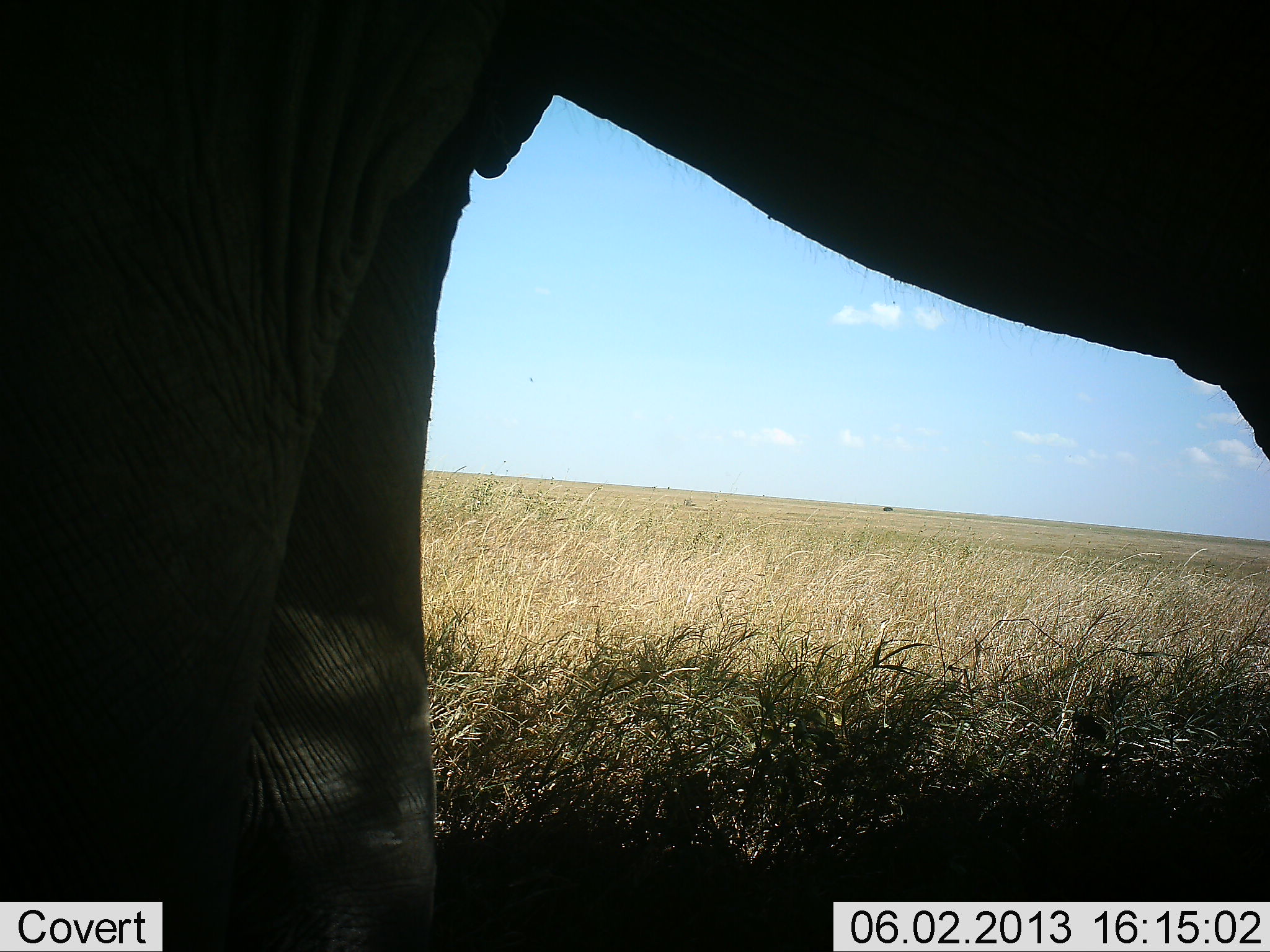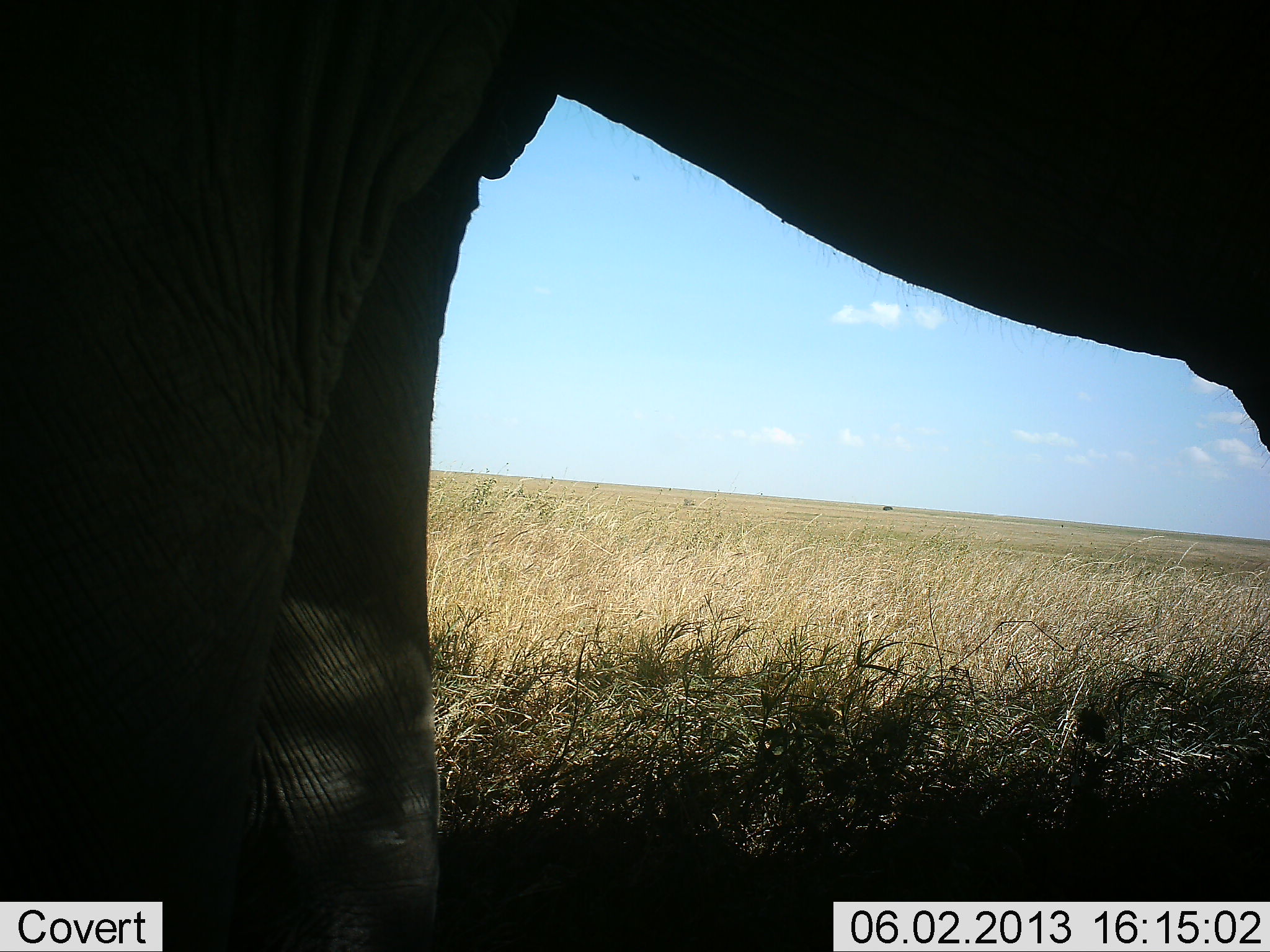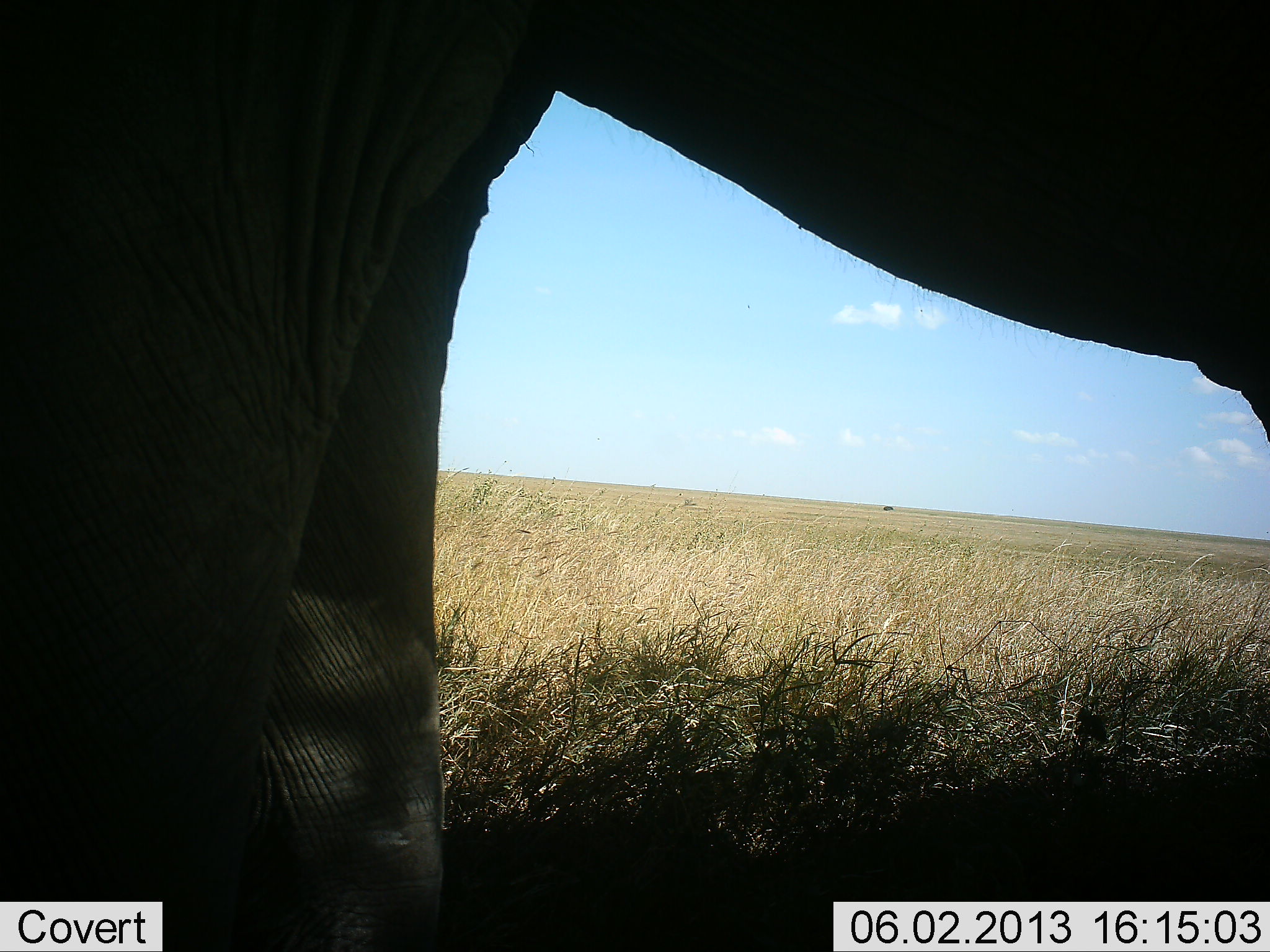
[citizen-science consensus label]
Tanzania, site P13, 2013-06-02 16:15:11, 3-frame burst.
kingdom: Animalia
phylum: Chordata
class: Mammalia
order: Proboscidea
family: Elephantidae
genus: Loxodonta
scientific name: Loxodonta africana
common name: african bush elephant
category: elephant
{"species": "elephant (african bush elephant) (Loxodonta africana)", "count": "1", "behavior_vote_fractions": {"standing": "100%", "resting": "0%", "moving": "0%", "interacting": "0%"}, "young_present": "0%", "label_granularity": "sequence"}